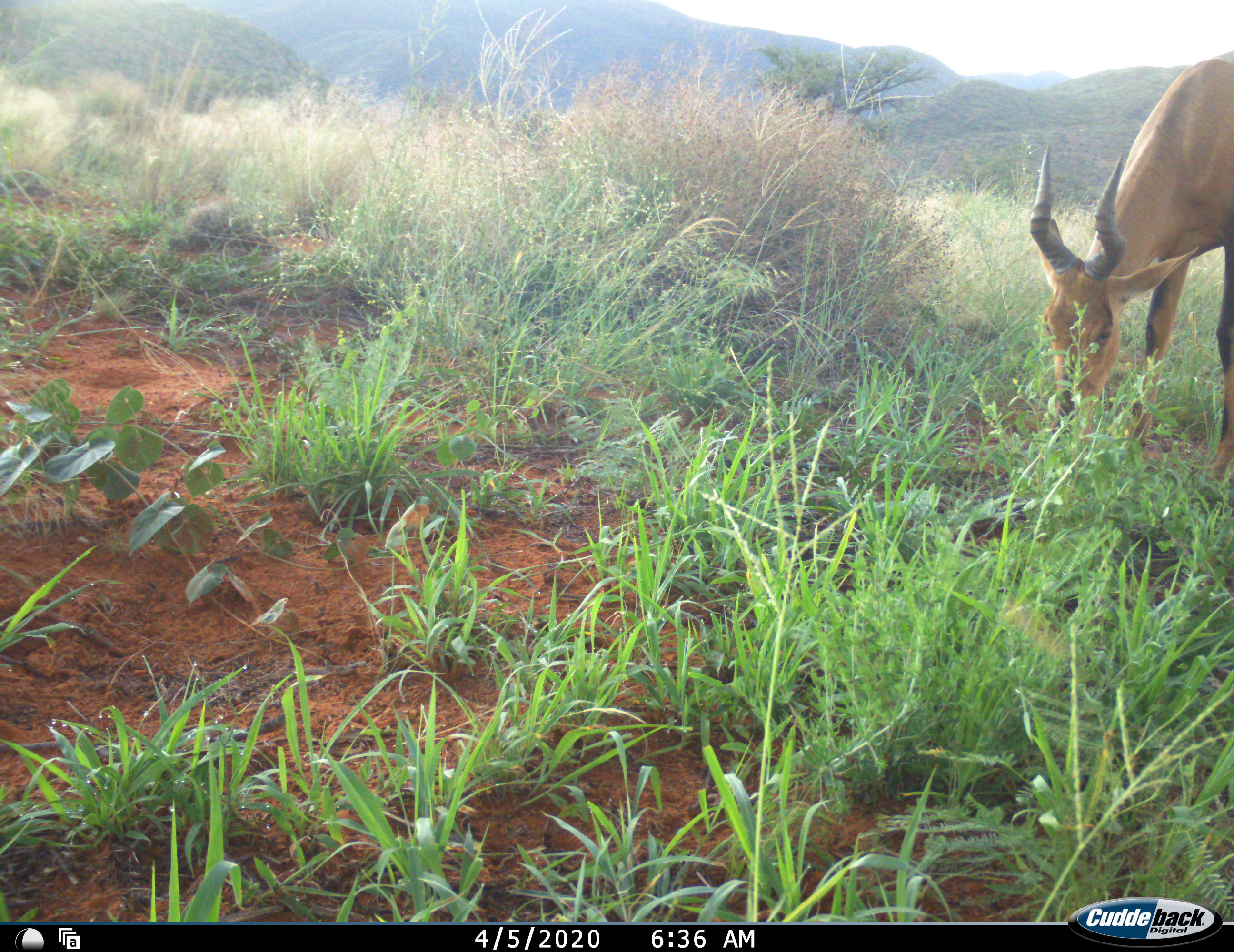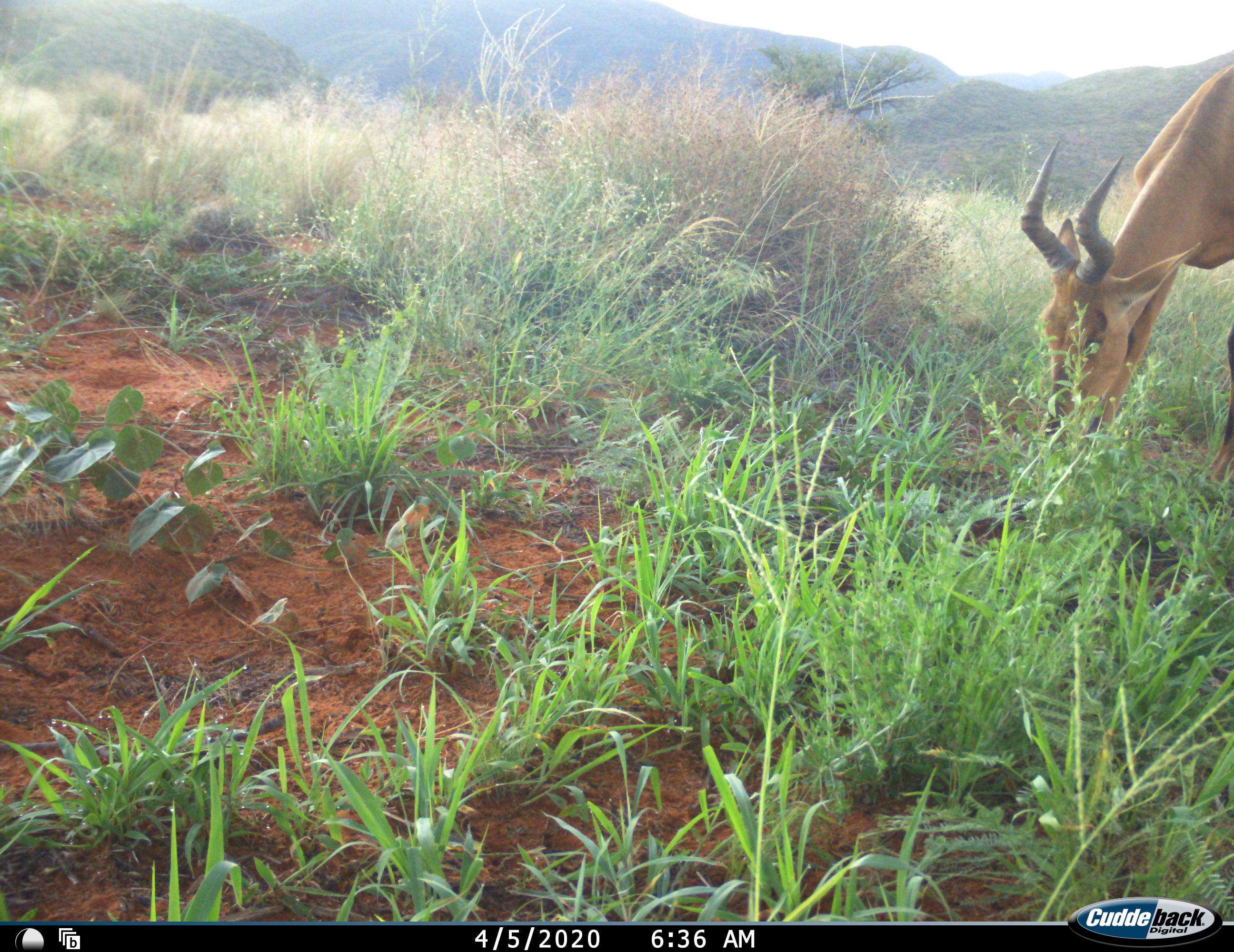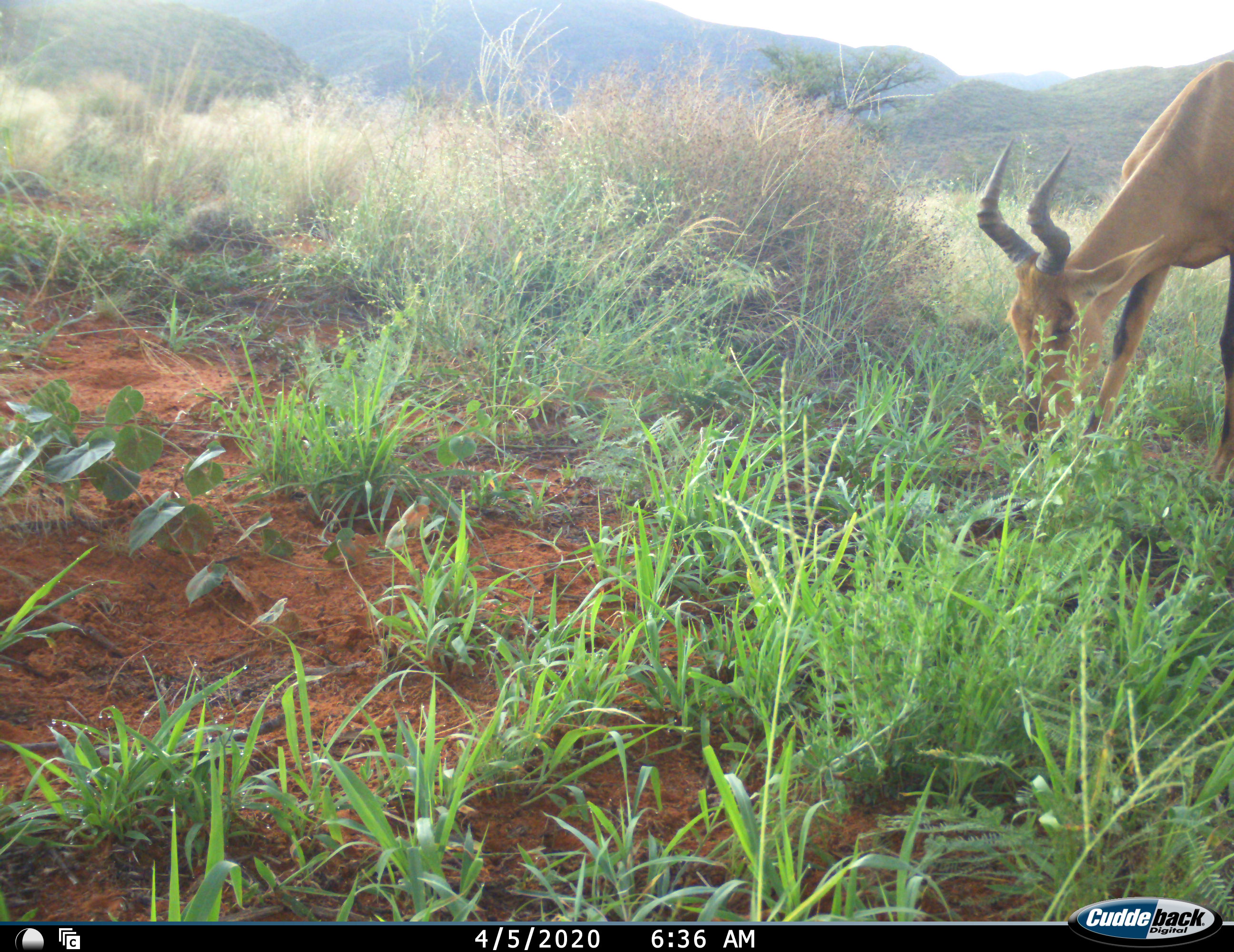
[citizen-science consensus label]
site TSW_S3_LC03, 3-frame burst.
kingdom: Animalia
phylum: Chordata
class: Mammalia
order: Artiodactyla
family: Bovidae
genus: Alcelaphus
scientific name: Alcelaphus buselaphus caama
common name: red hartebeest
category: hartebeestred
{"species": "hartebeestred (red hartebeest) (Alcelaphus buselaphus caama)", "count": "1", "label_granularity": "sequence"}